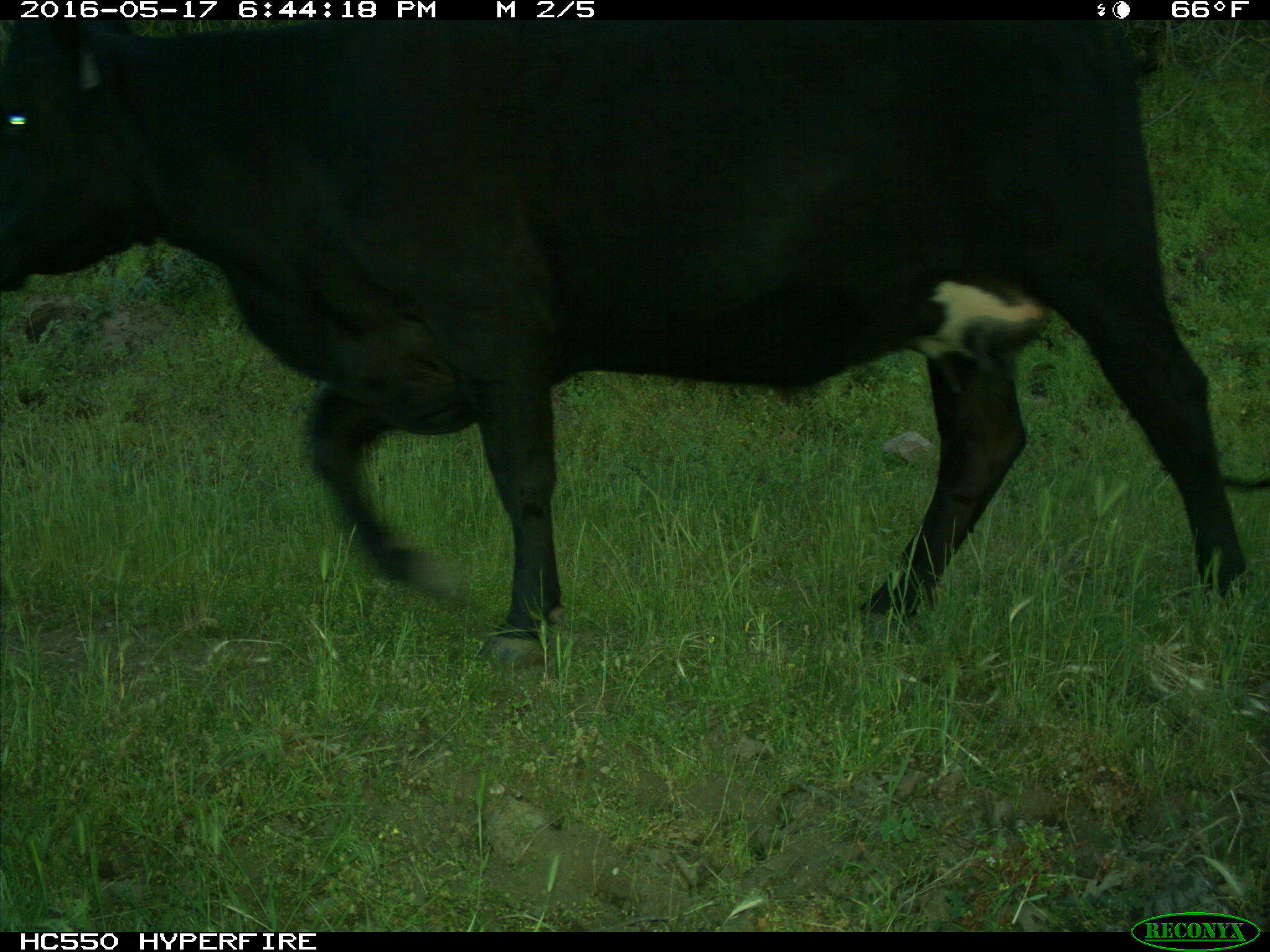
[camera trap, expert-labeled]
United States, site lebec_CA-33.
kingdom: Animalia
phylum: Chordata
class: Mammalia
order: Artiodactyla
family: Bovidae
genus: Bos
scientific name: Bos taurus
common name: domestic cow